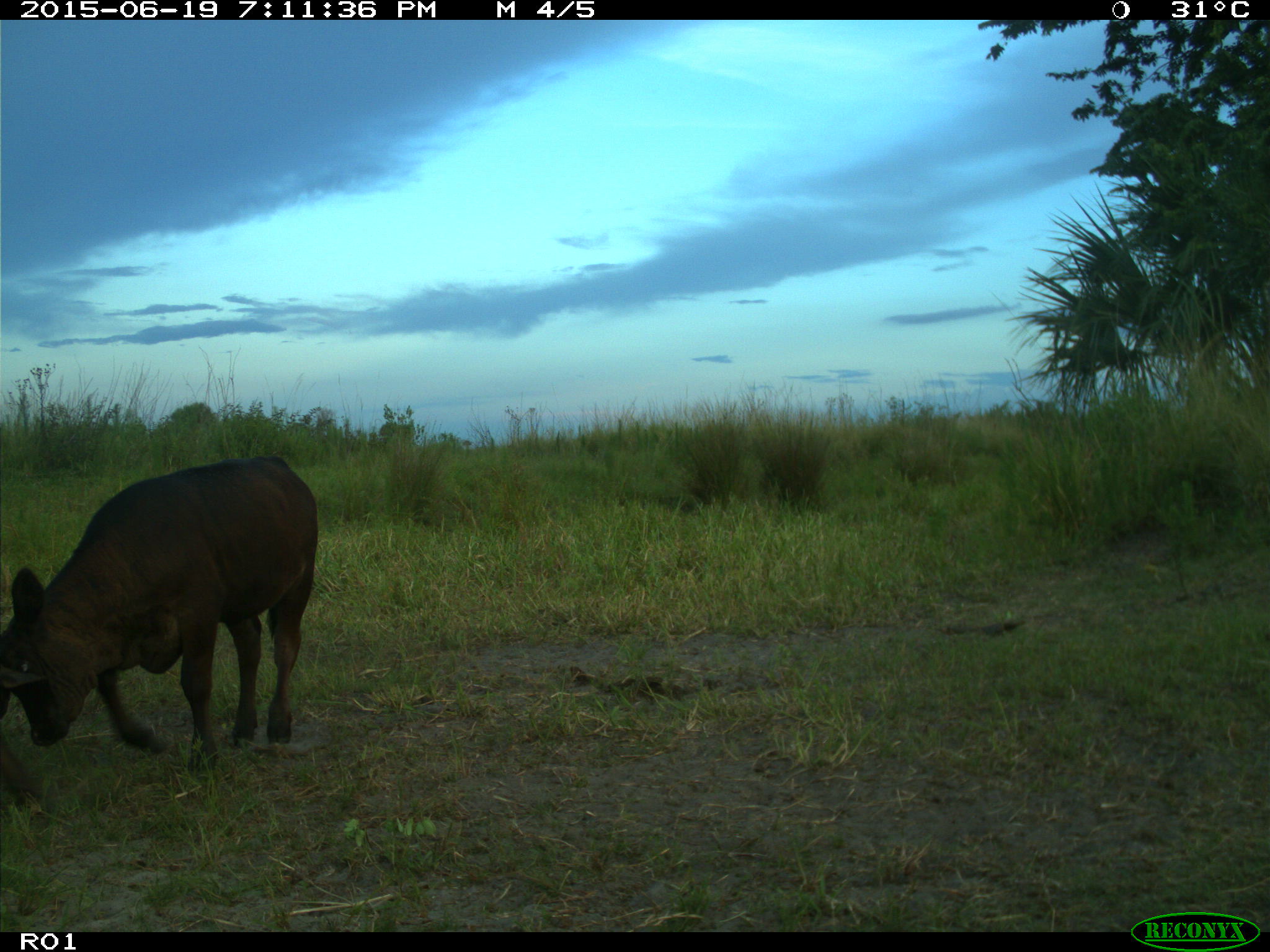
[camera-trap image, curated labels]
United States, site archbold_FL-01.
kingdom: Animalia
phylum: Chordata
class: Mammalia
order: Artiodactyla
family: Bovidae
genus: Bos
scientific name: Bos taurus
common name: domestic cow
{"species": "Bos taurus (domestic cow)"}